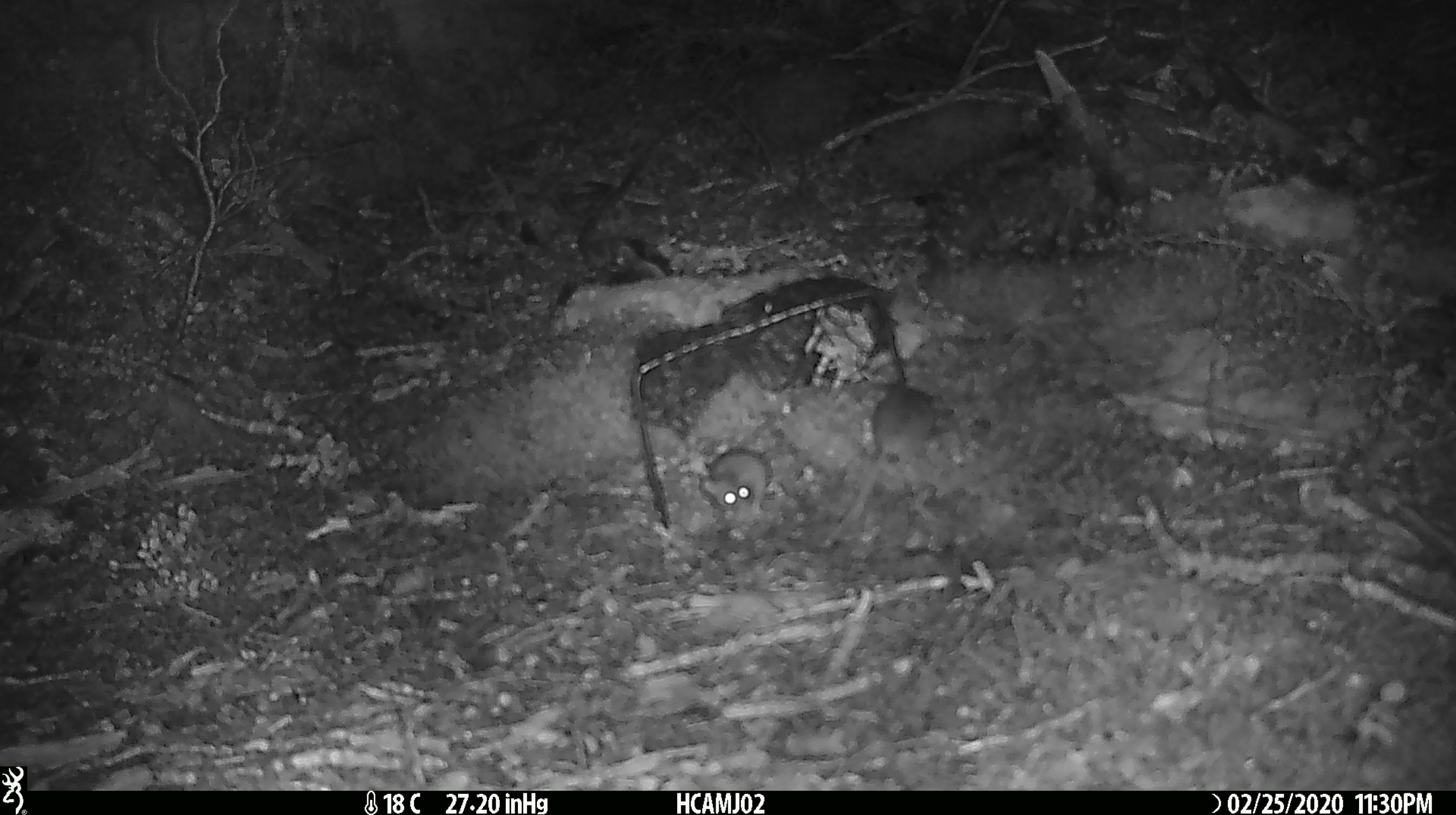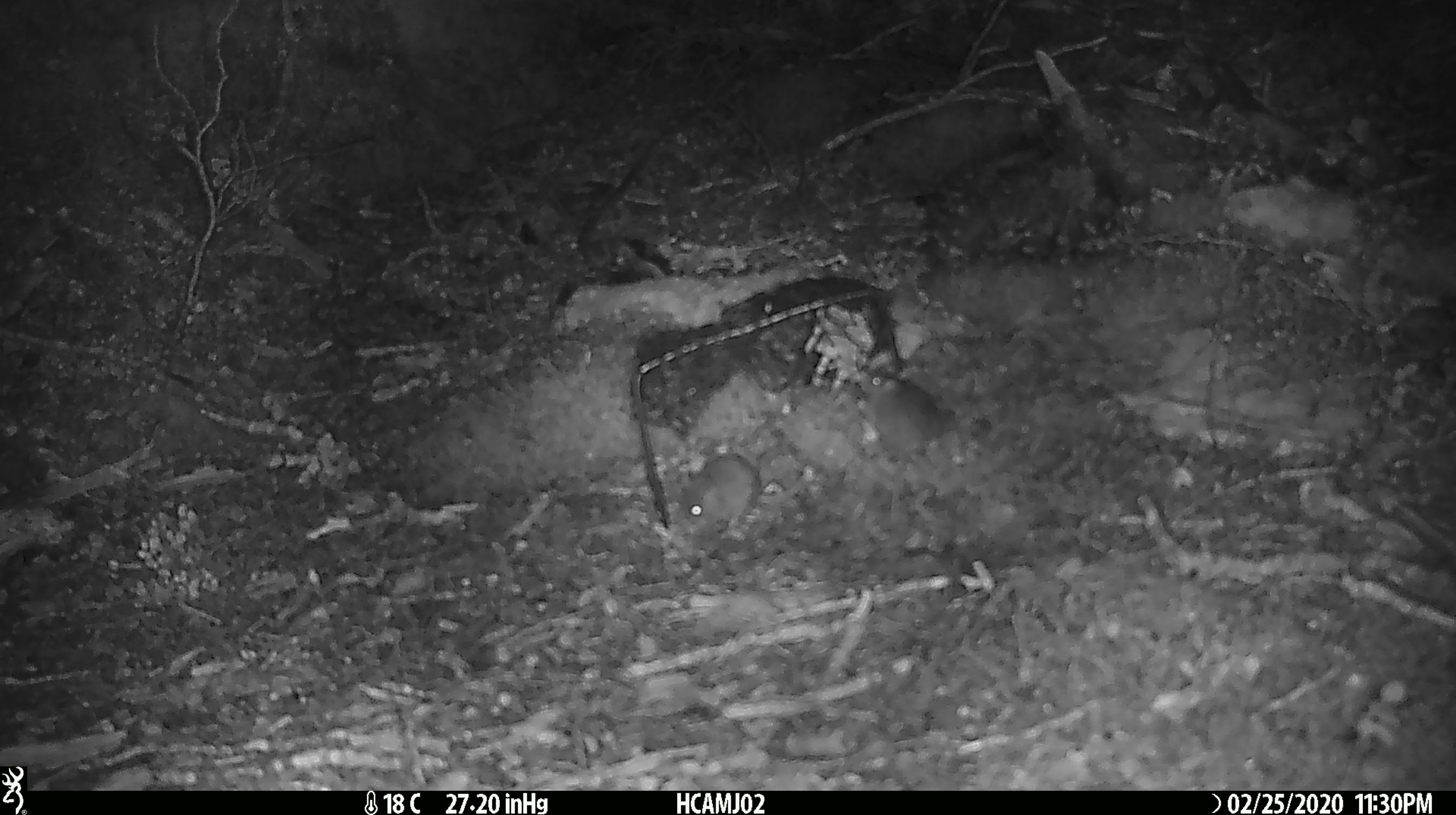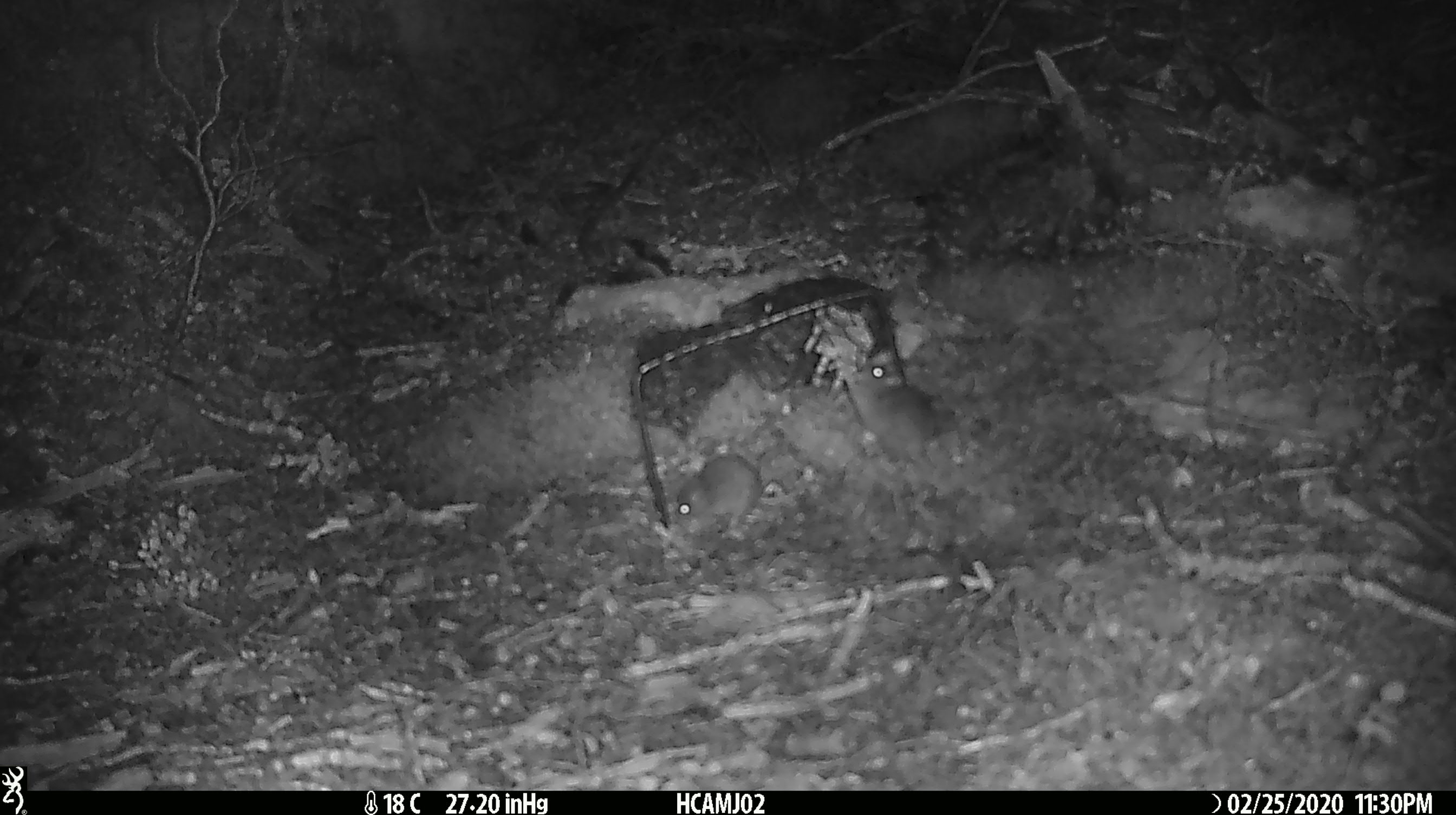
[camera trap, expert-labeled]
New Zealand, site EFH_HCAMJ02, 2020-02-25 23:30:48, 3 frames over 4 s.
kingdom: Animalia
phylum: Chordata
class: Mammalia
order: Rodentia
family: Muridae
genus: Mus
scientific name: Mus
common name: mouse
Mouse (Mus).